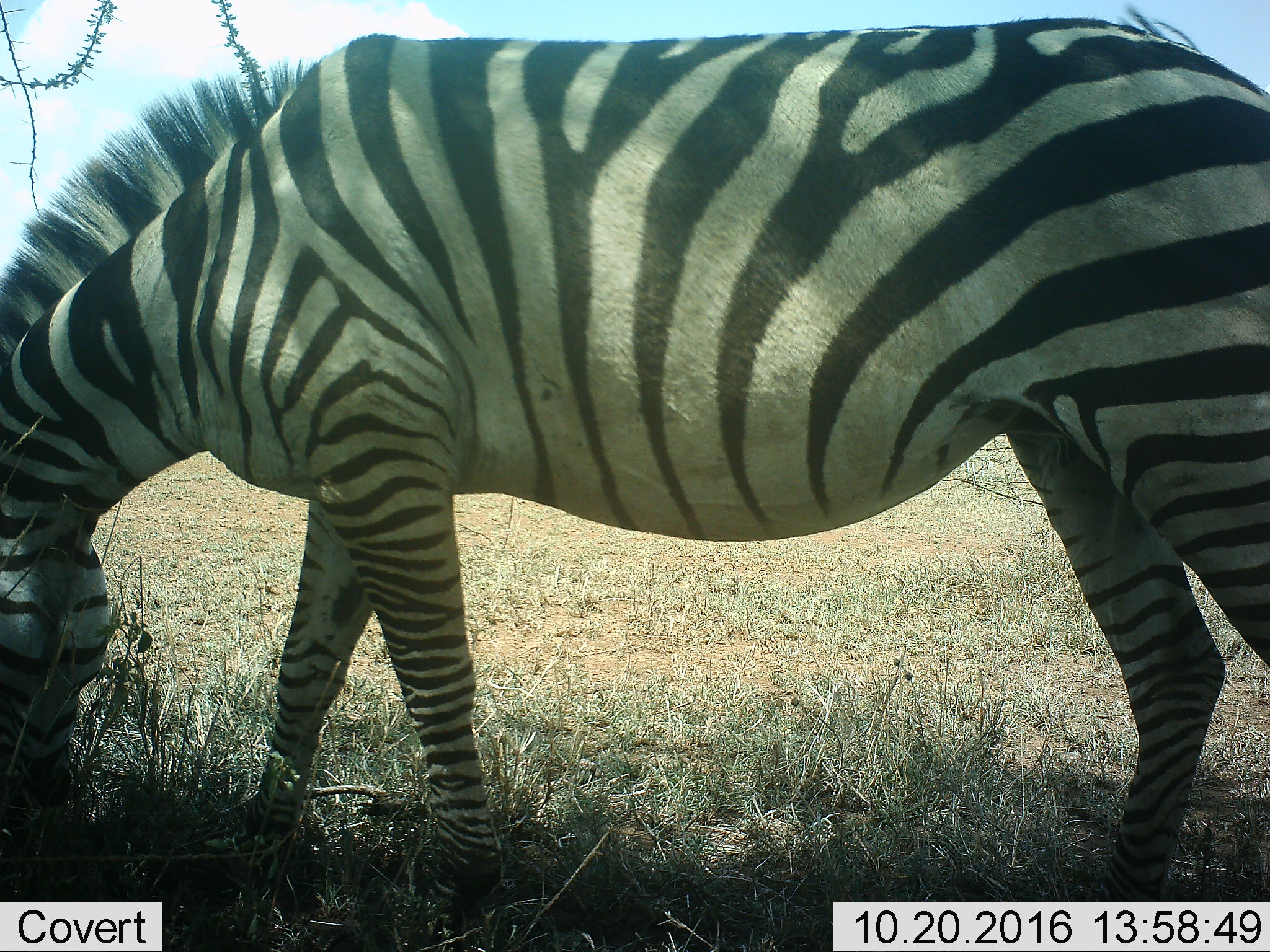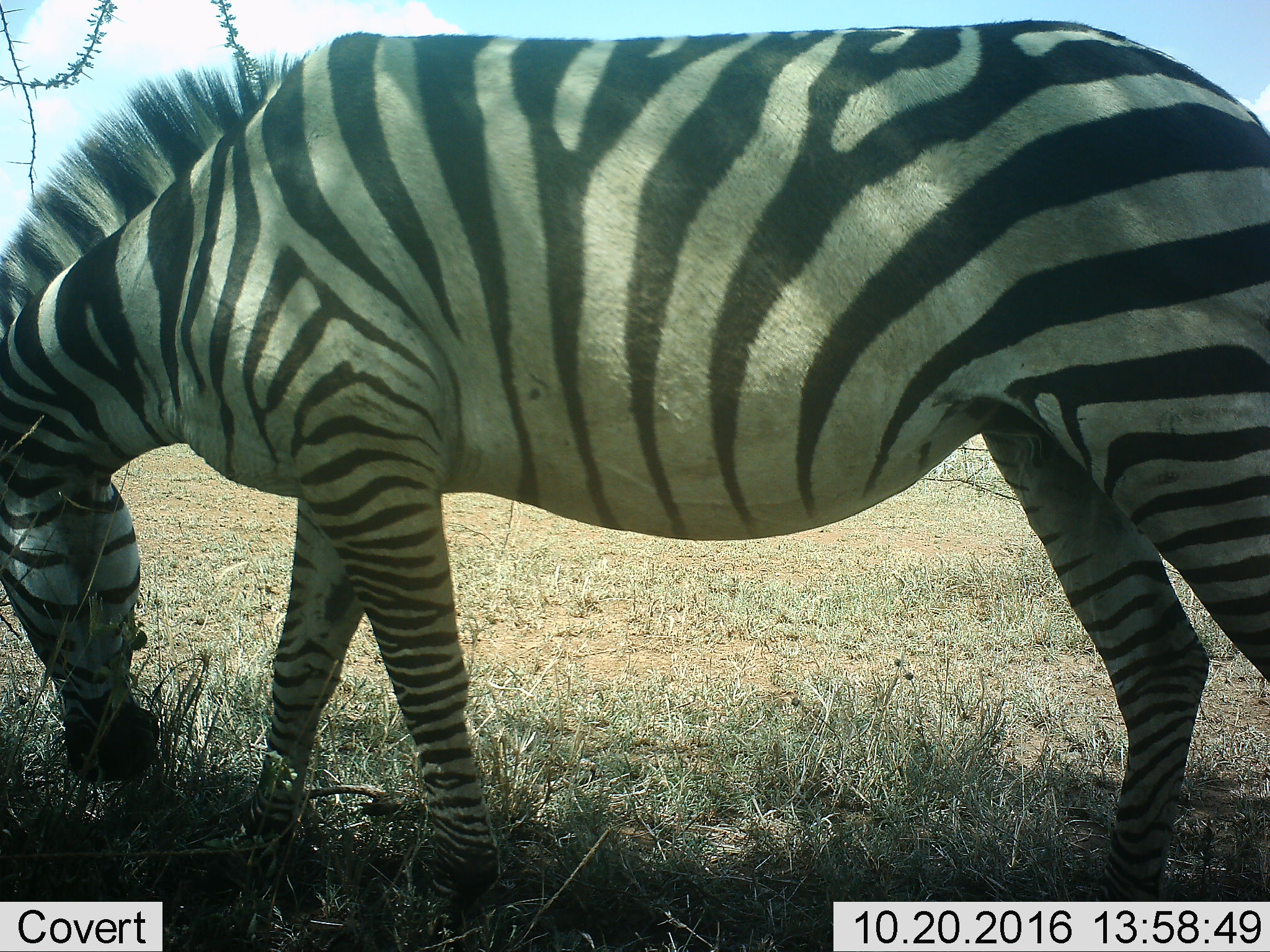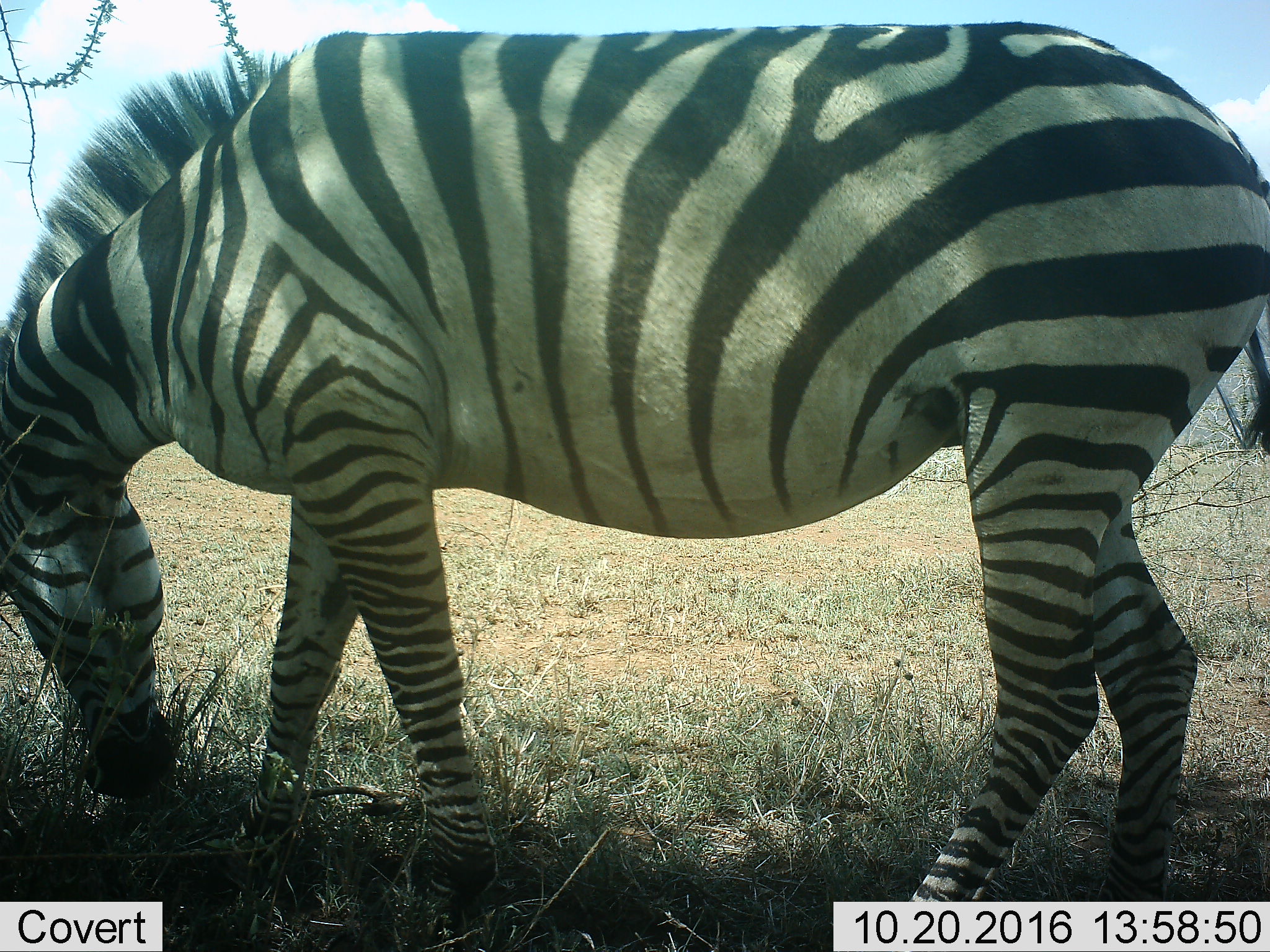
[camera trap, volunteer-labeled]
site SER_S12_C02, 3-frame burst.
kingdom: Animalia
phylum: Chordata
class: Mammalia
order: Perissodactyla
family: Equidae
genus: Equus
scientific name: Equus quagga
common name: plains zebra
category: zebraplains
Zebraplains (plains zebra) (Equus quagga), count 1. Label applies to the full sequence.